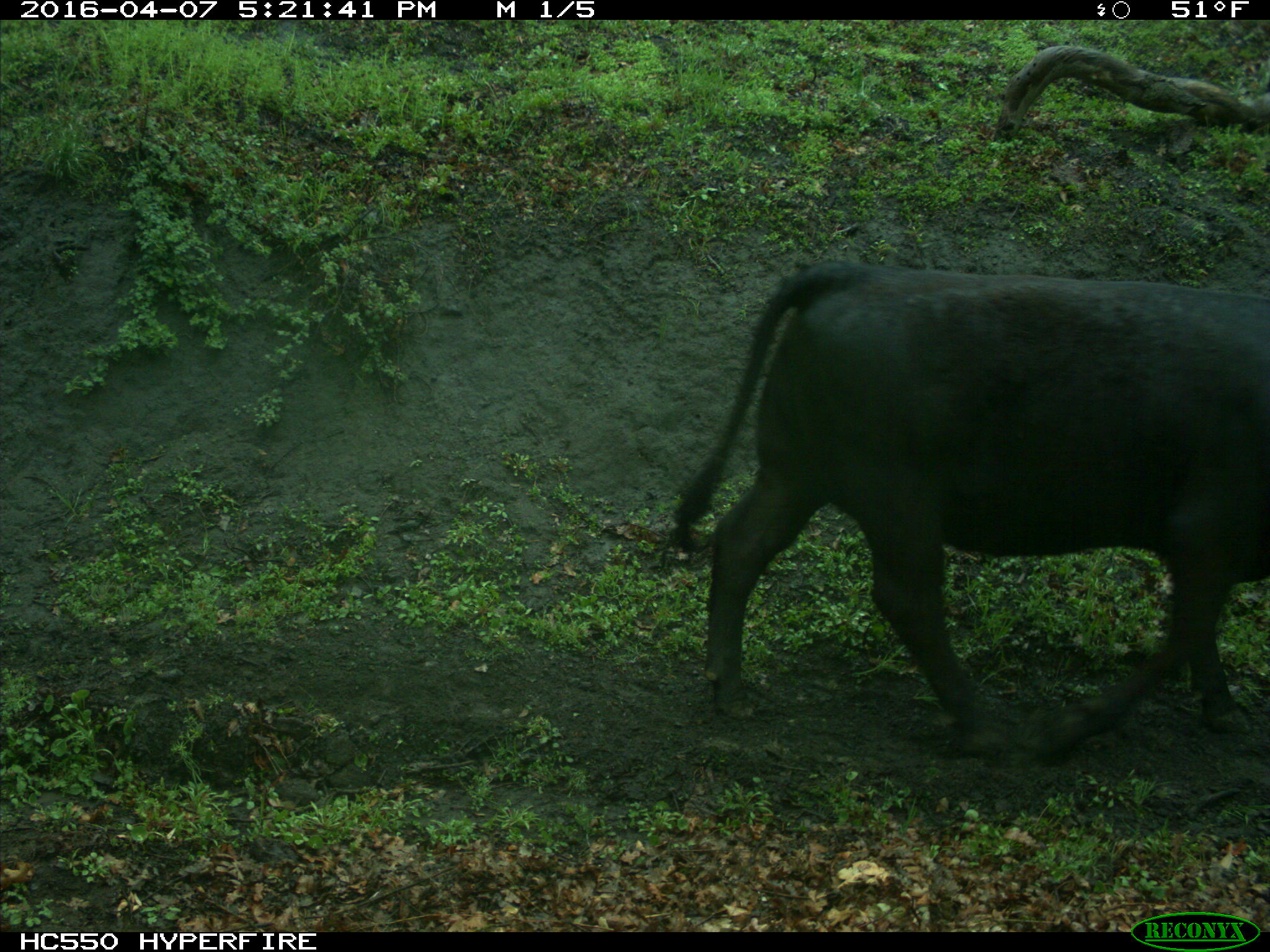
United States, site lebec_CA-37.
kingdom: Animalia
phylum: Chordata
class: Mammalia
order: Artiodactyla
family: Bovidae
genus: Bos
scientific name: Bos taurus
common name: domestic cow